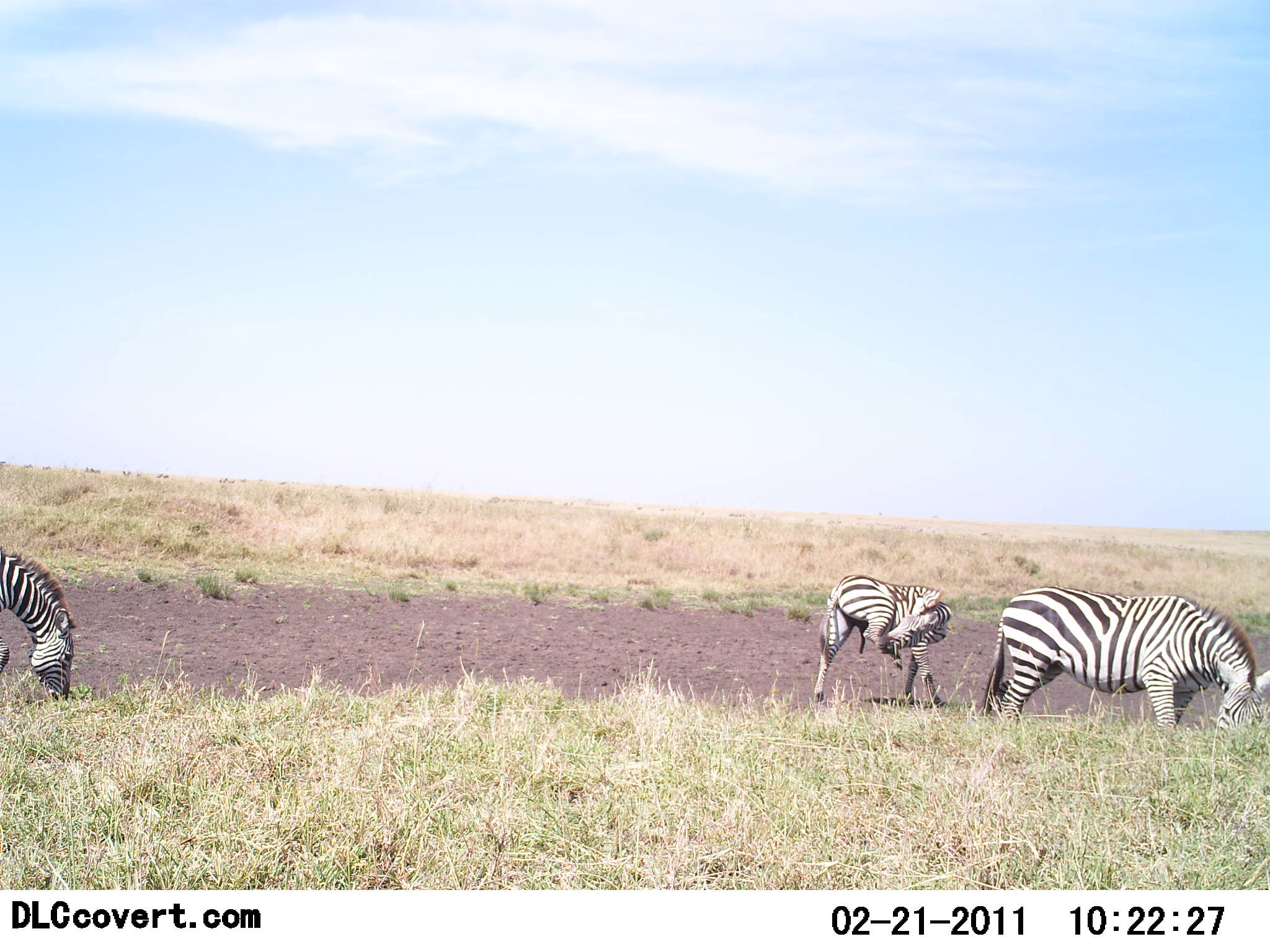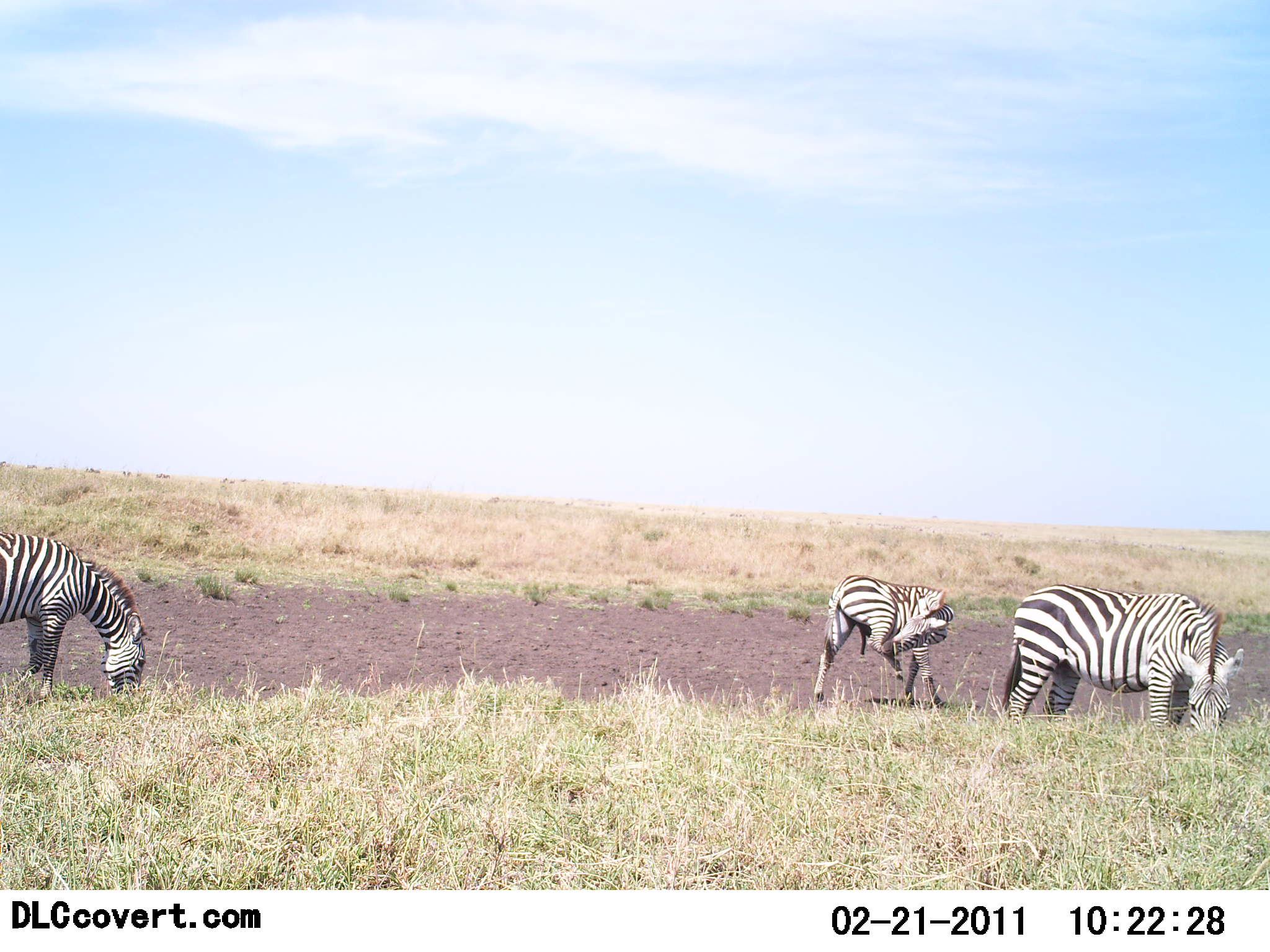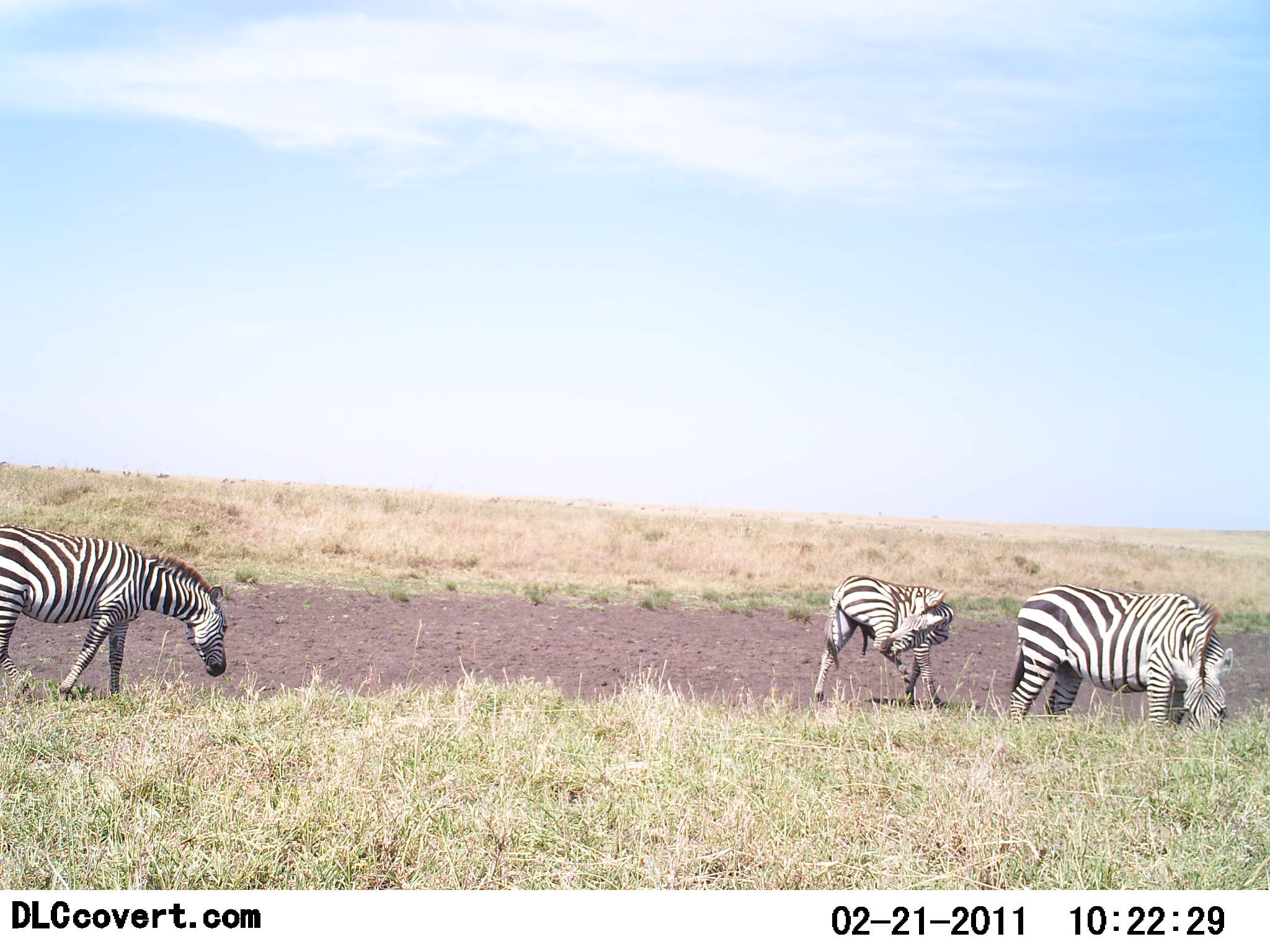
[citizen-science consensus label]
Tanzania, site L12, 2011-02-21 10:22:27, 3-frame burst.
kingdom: Animalia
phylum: Chordata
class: Mammalia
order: Perissodactyla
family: Equidae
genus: Equus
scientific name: Equus quagga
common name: plains zebra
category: zebra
Zebra (plains zebra) (Equus quagga), count 3. Behavior (volunteer vote fractions): standing 64%, resting 0%, moving 7%, interacting 0%. Young present (vote fraction): 14%. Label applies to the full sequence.